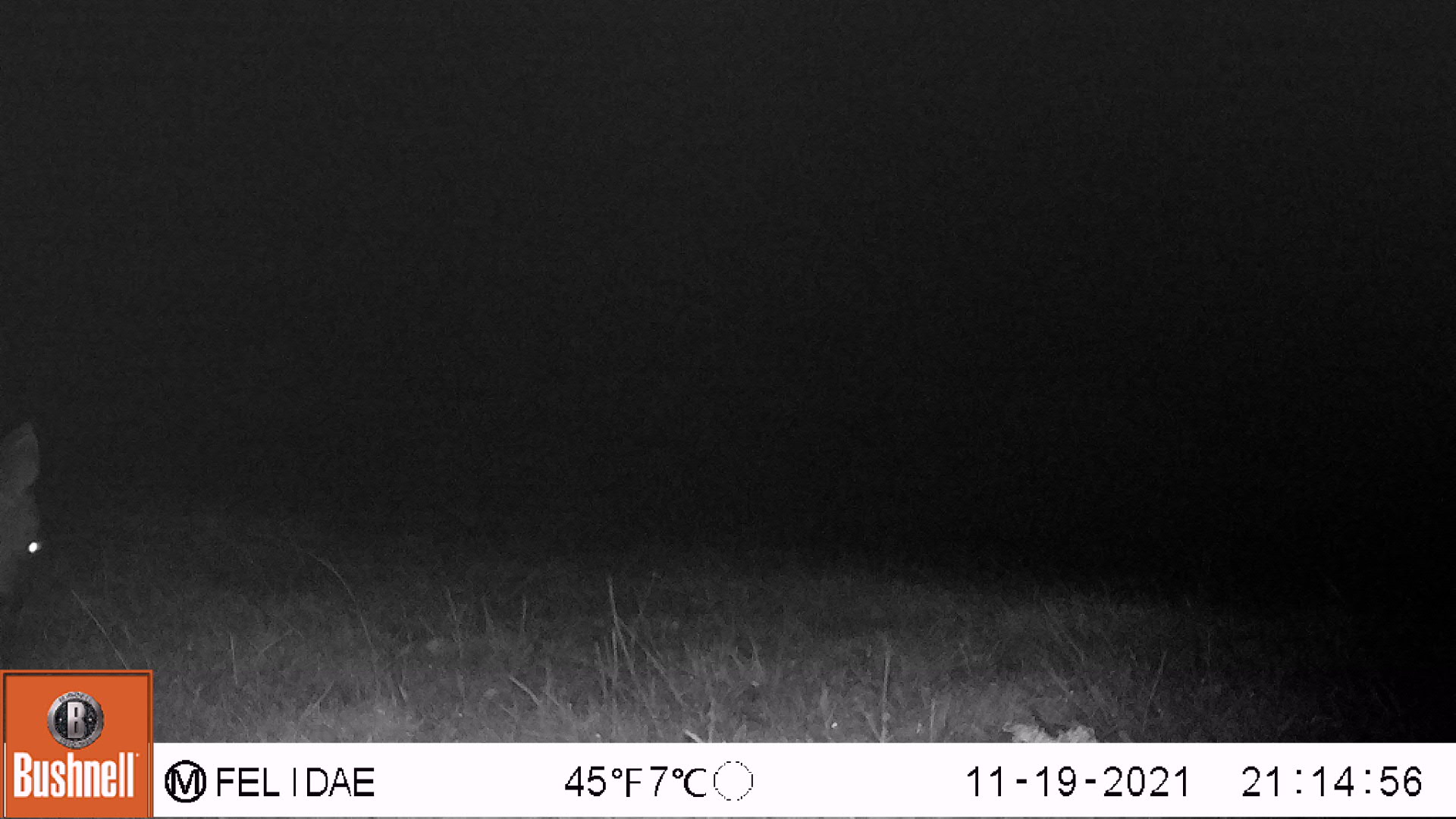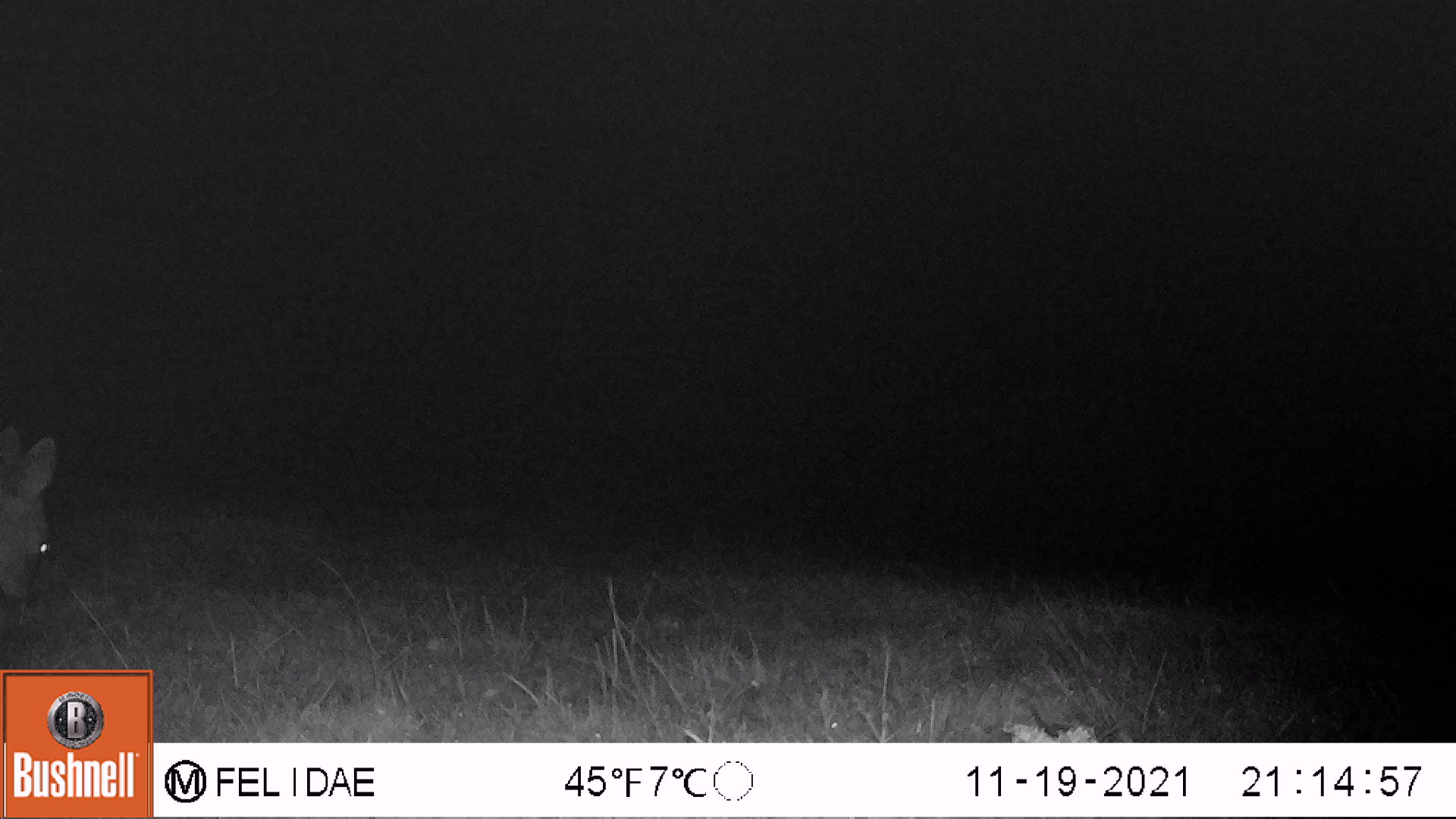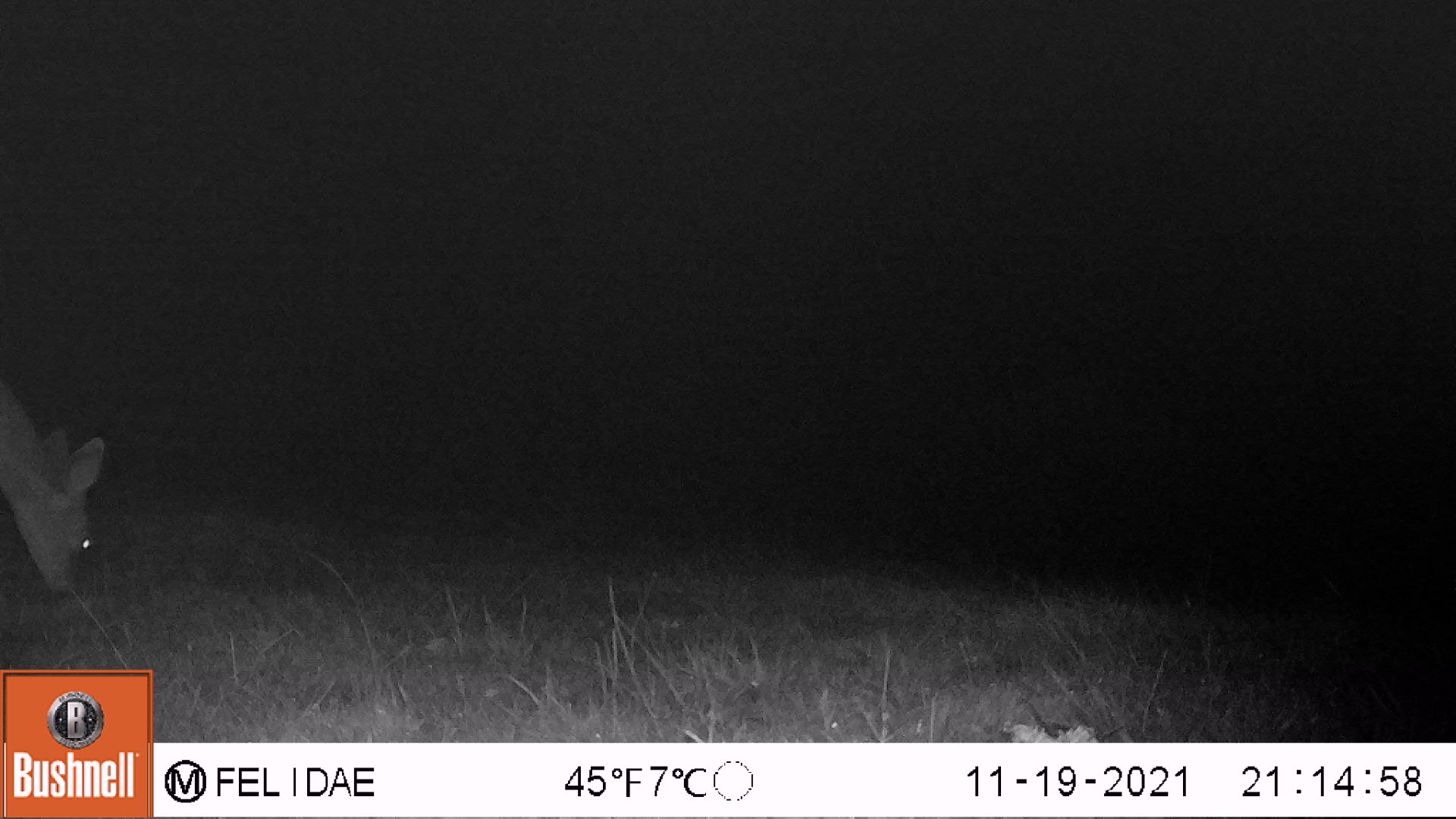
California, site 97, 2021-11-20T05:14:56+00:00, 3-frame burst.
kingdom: Animalia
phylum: Chordata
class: Mammalia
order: Artiodactyla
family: Cervidae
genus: Odocoileus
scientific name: Odocoileus hemionus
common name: mule deer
Mule deer (Odocoileus hemionus).